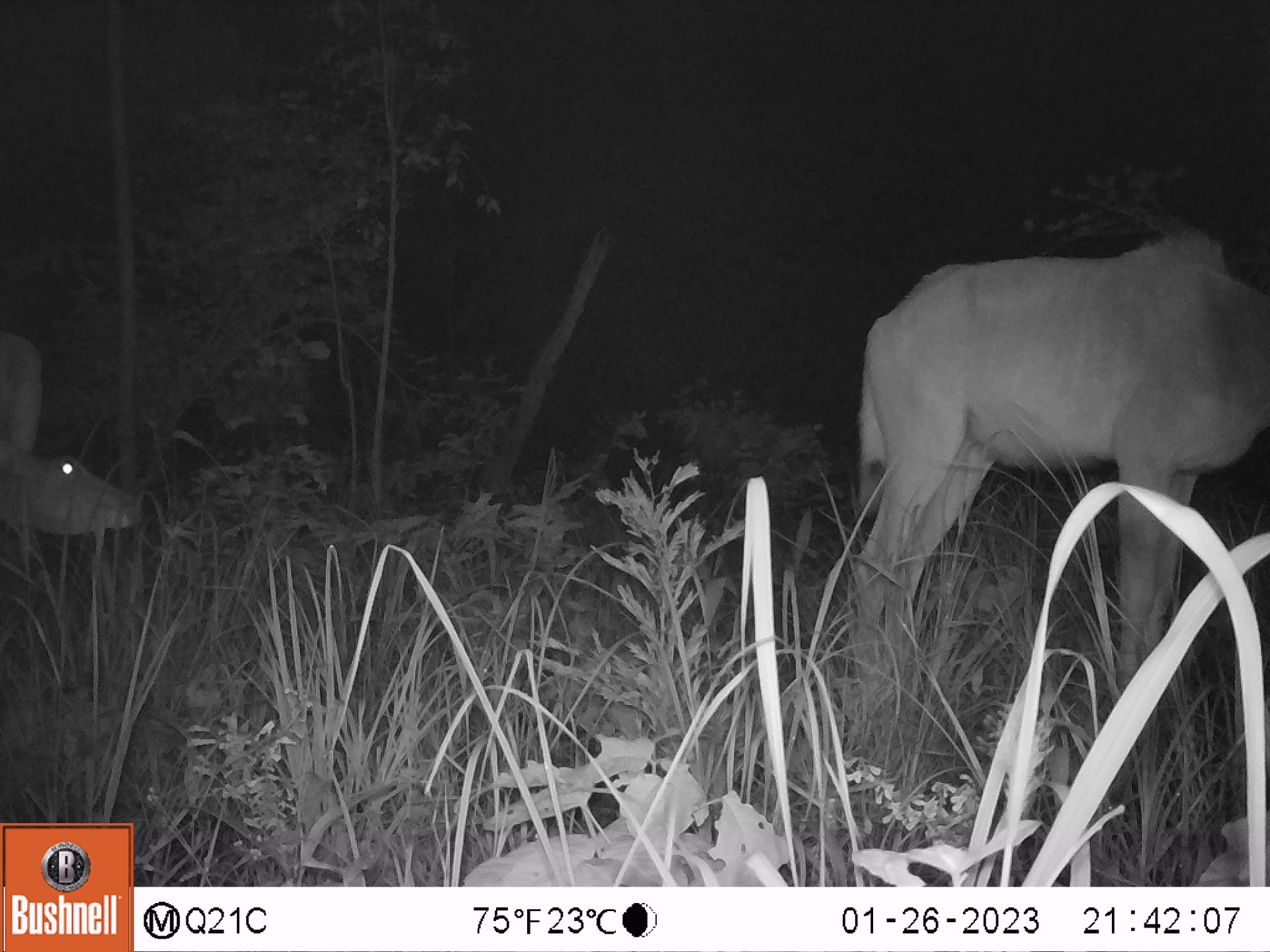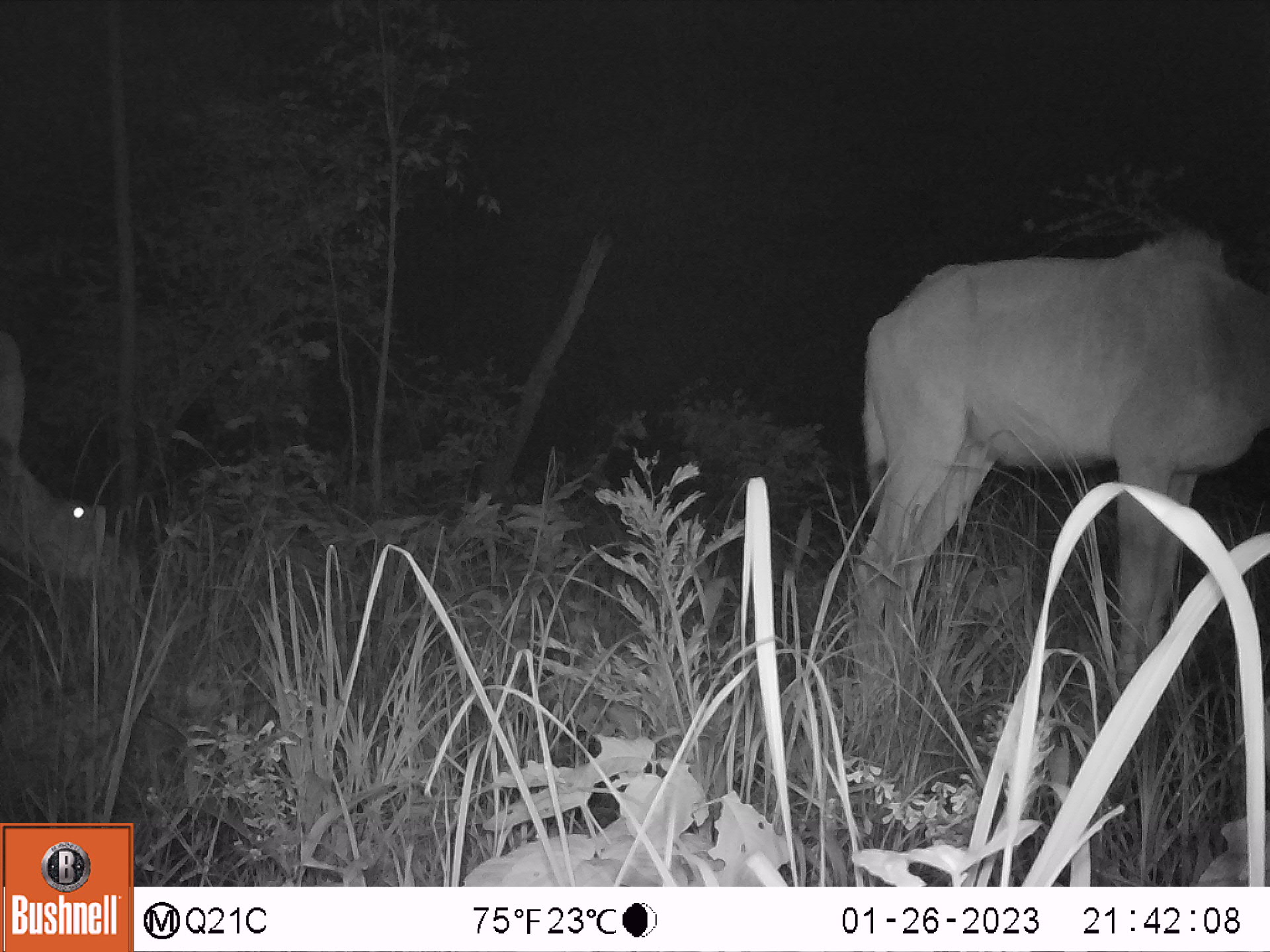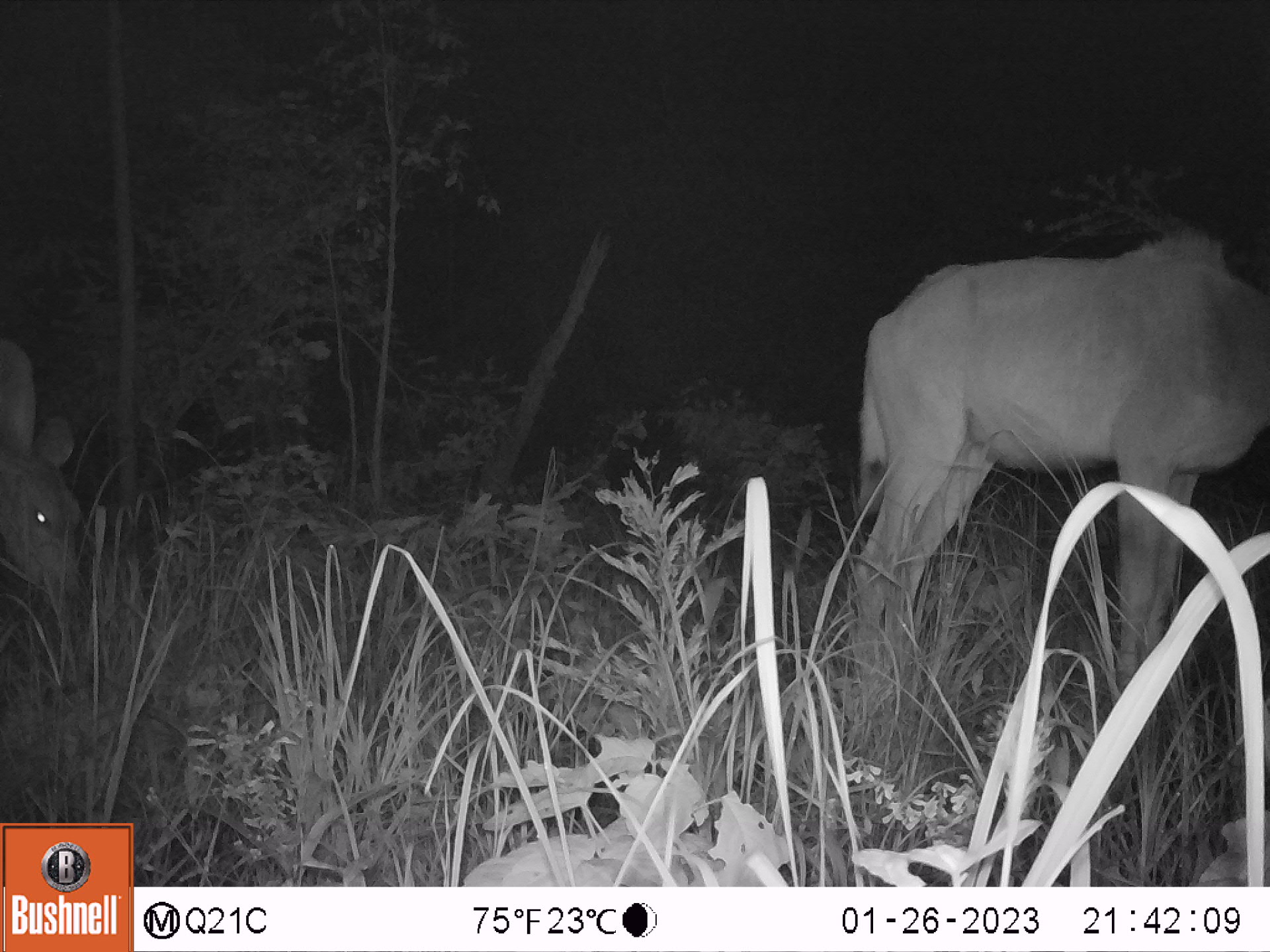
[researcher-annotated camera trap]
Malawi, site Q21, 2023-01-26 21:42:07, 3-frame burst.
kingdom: Animalia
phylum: Chordata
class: Mammalia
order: Artiodactyla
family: Bovidae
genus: Tragelaphus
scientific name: Tragelaphus strepsiceros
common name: greater kudu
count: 2